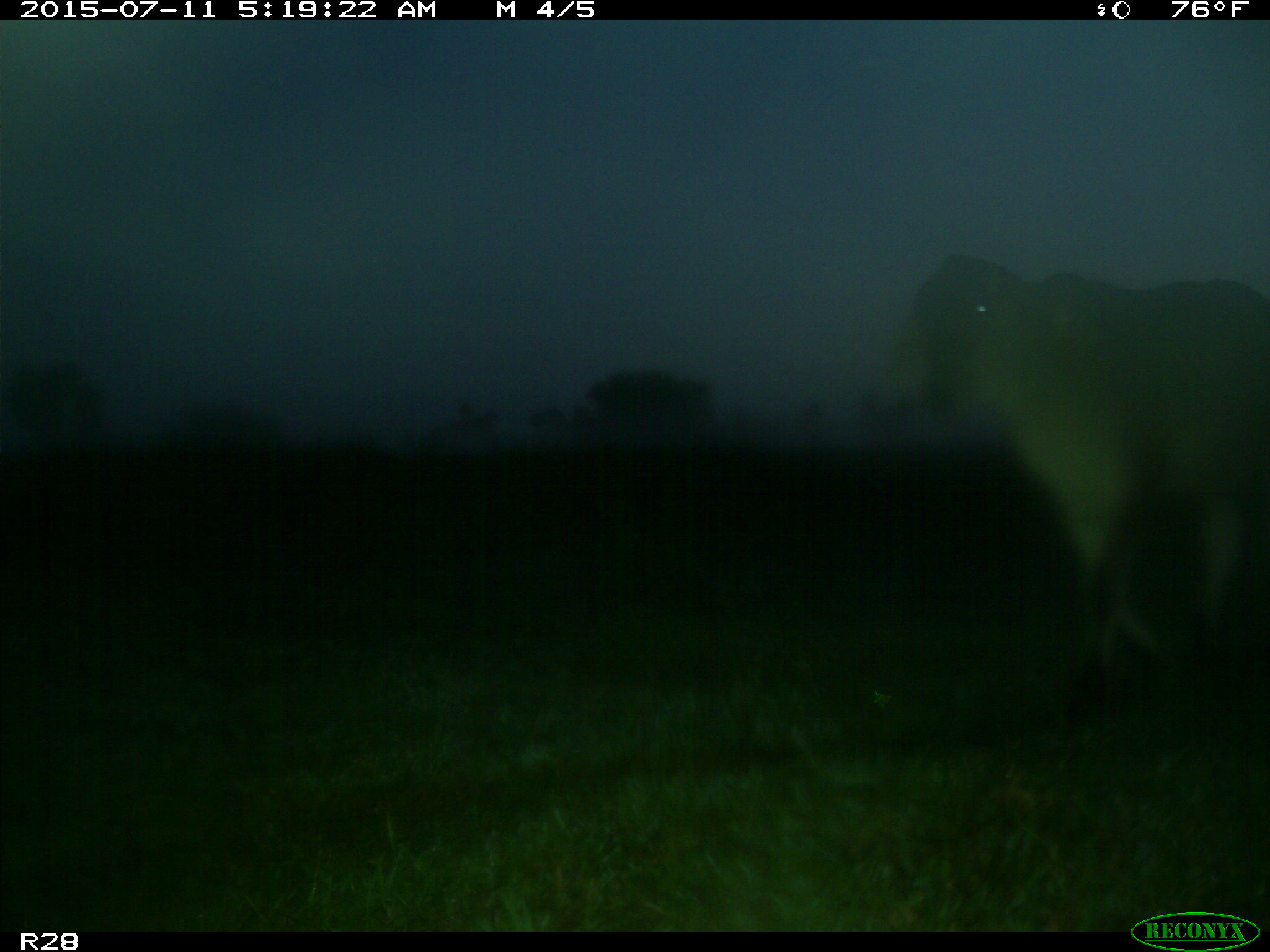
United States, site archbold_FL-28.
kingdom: Animalia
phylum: Chordata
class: Mammalia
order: Artiodactyla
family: Bovidae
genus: Bos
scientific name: Bos taurus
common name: domestic cow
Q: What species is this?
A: Bos taurus (domestic cow).